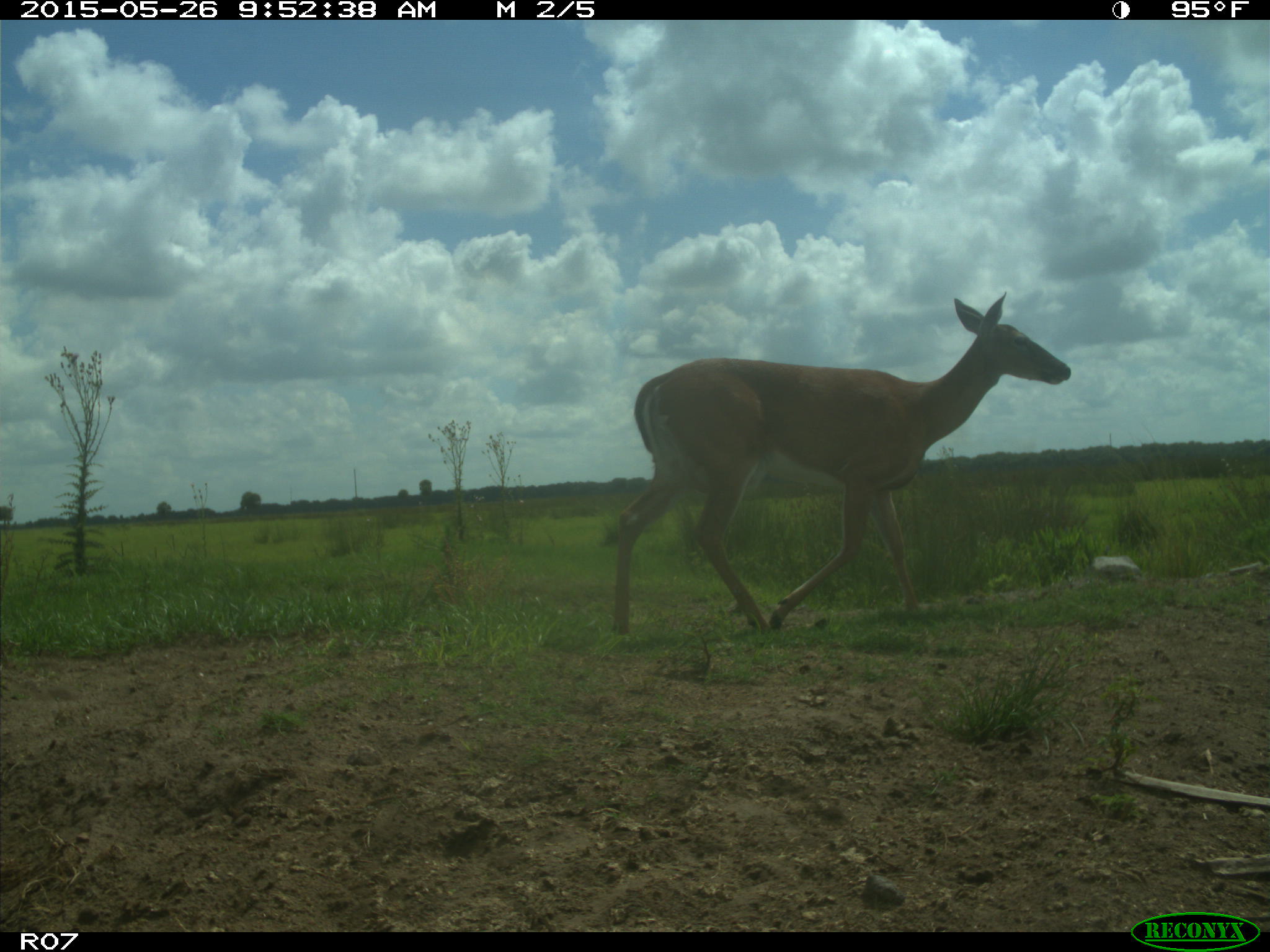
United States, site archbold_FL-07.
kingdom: Animalia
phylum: Chordata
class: Mammalia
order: Artiodactyla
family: Cervidae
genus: Odocoileus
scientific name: Odocoileus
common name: deer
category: unidentified deer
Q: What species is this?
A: Unidentified deer (deer) (Odocoileus).